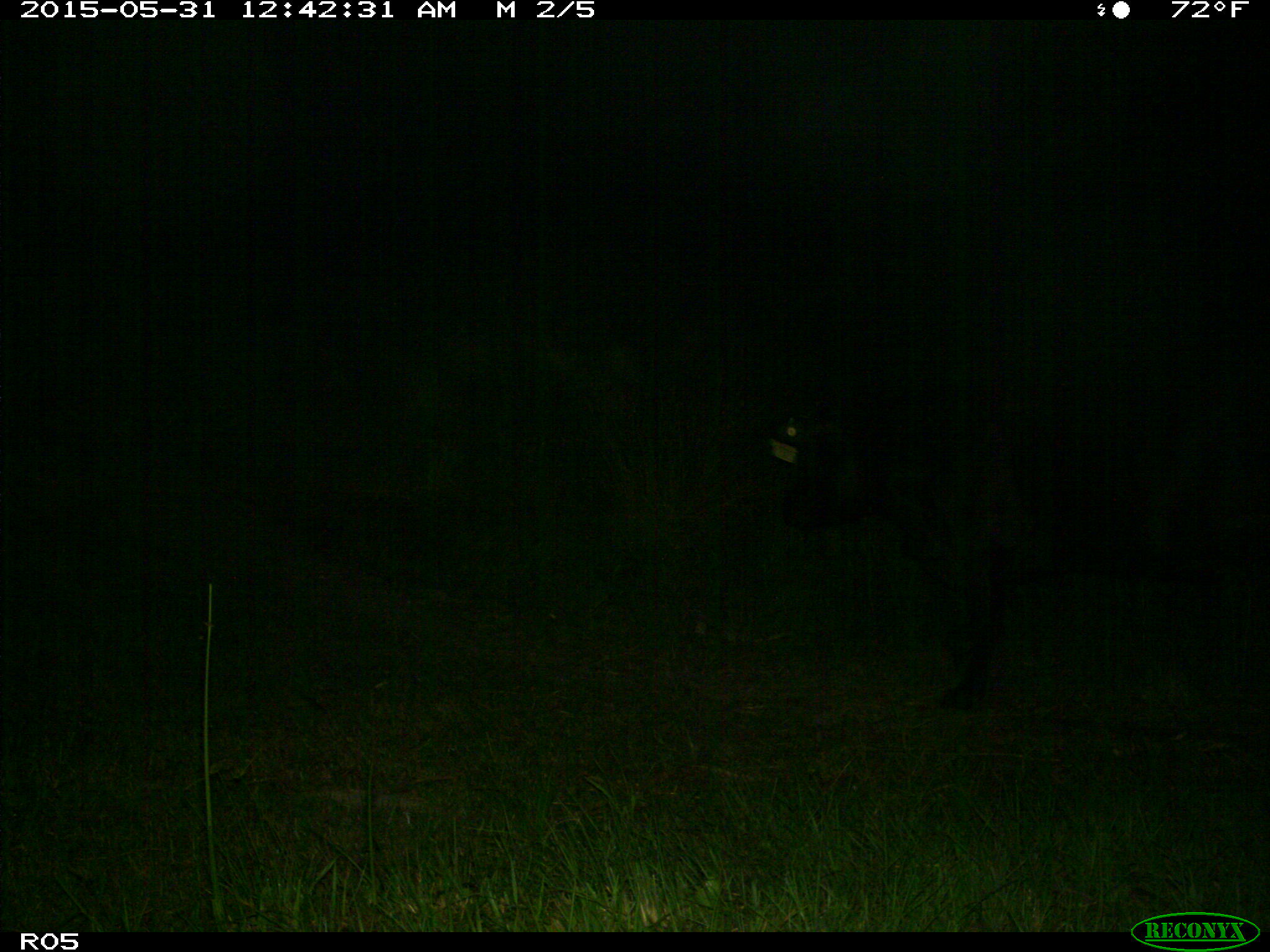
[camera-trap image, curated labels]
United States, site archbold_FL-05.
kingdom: Animalia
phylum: Chordata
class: Mammalia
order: Artiodactyla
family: Bovidae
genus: Bos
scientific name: Bos taurus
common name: domestic cow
Bos taurus (domestic cow).